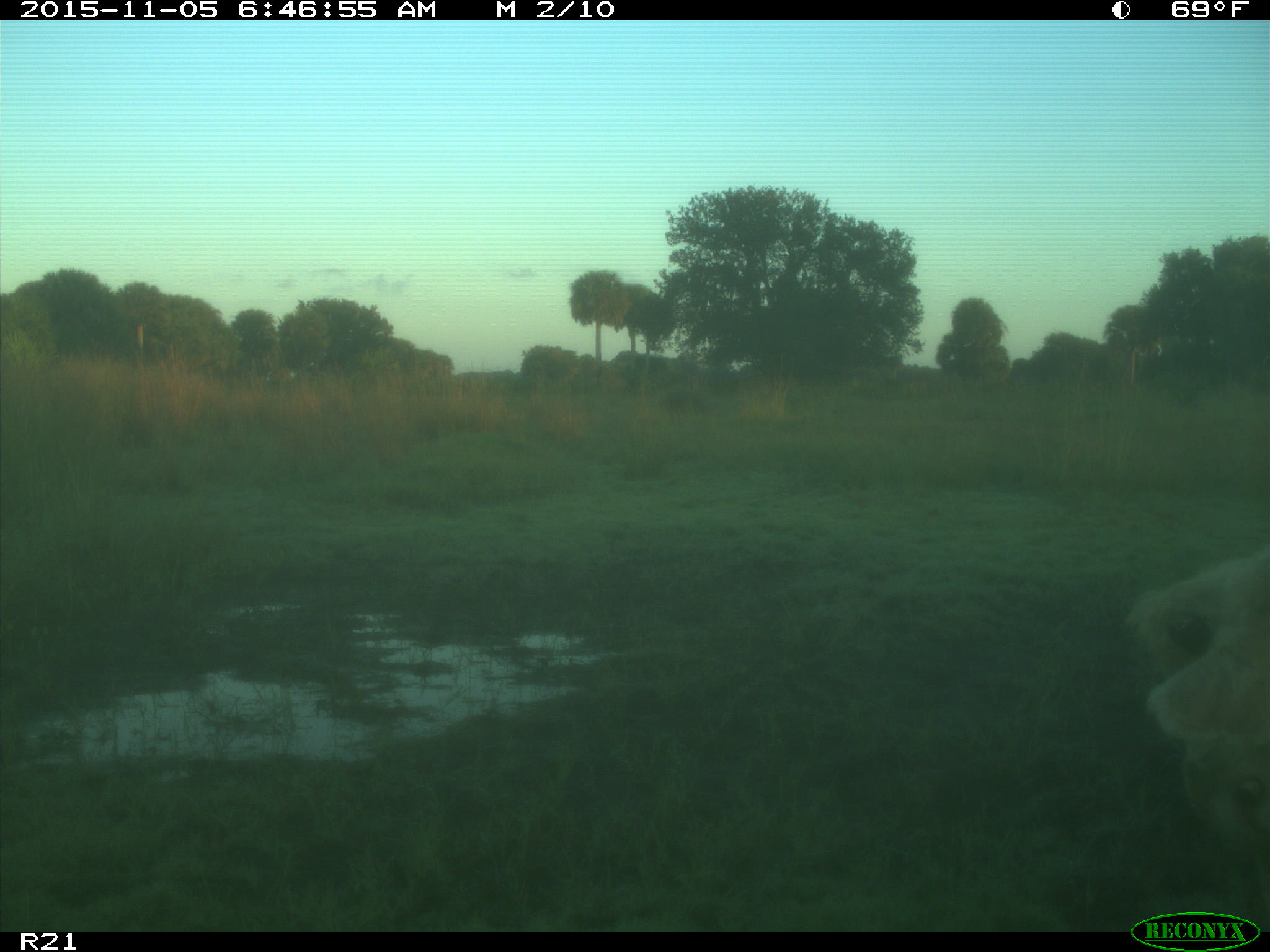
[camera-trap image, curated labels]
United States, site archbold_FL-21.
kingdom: Animalia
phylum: Chordata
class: Mammalia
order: Artiodactyla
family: Bovidae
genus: Bos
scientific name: Bos taurus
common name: domestic cow